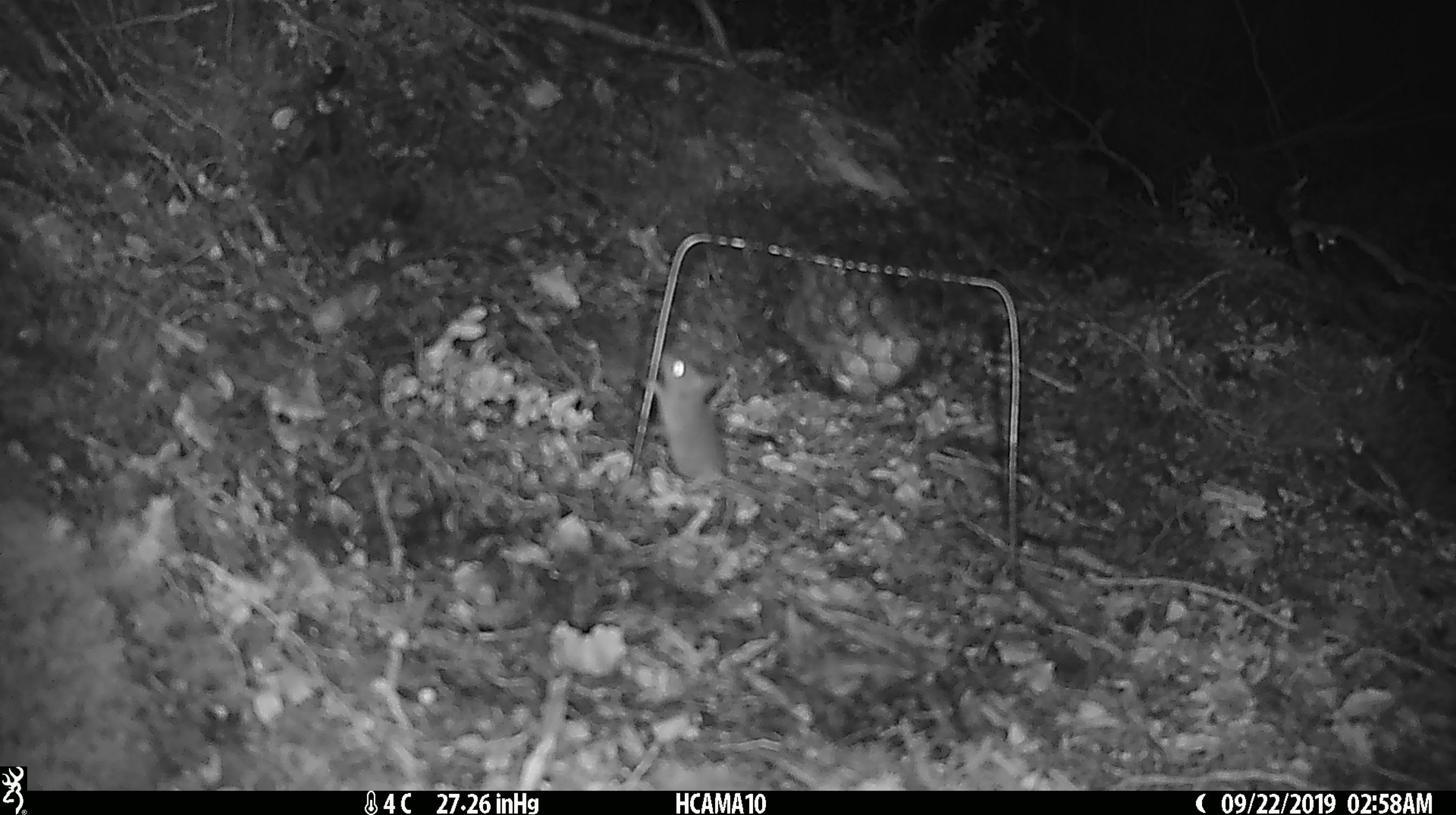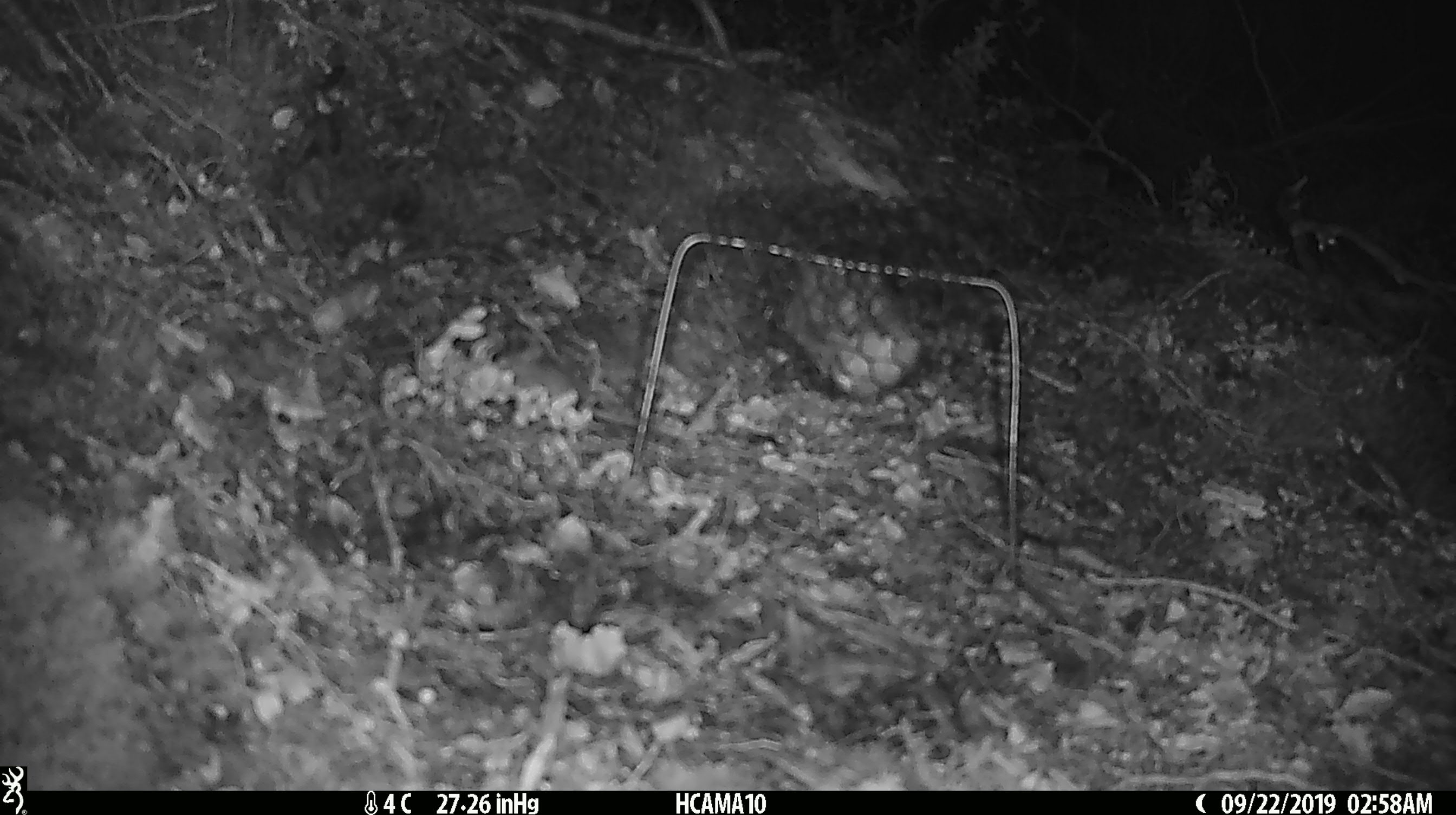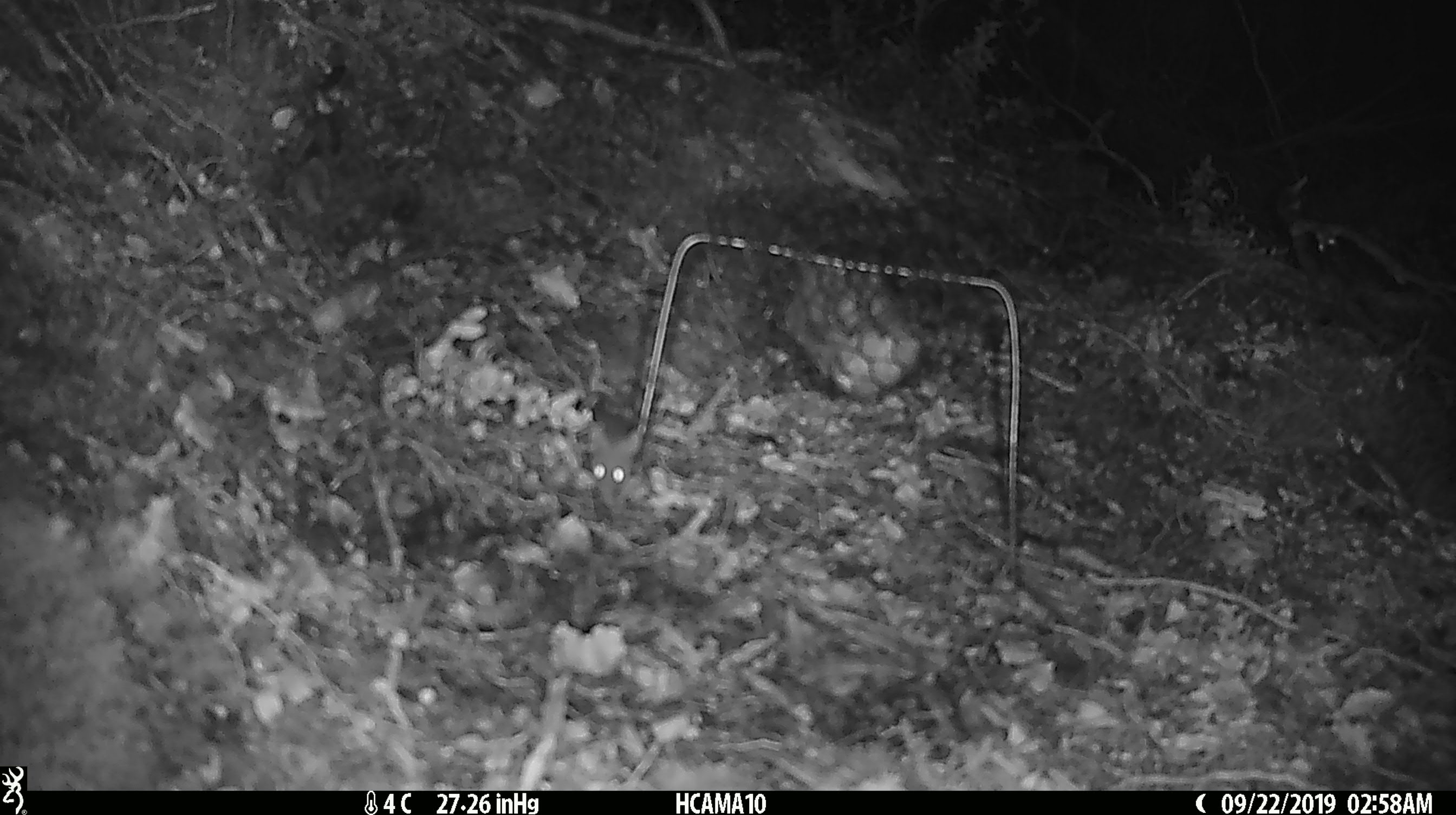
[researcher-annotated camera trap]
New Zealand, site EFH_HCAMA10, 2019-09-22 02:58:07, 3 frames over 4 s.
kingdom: Animalia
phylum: Chordata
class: Mammalia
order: Rodentia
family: Muridae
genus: Mus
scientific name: Mus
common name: mouse